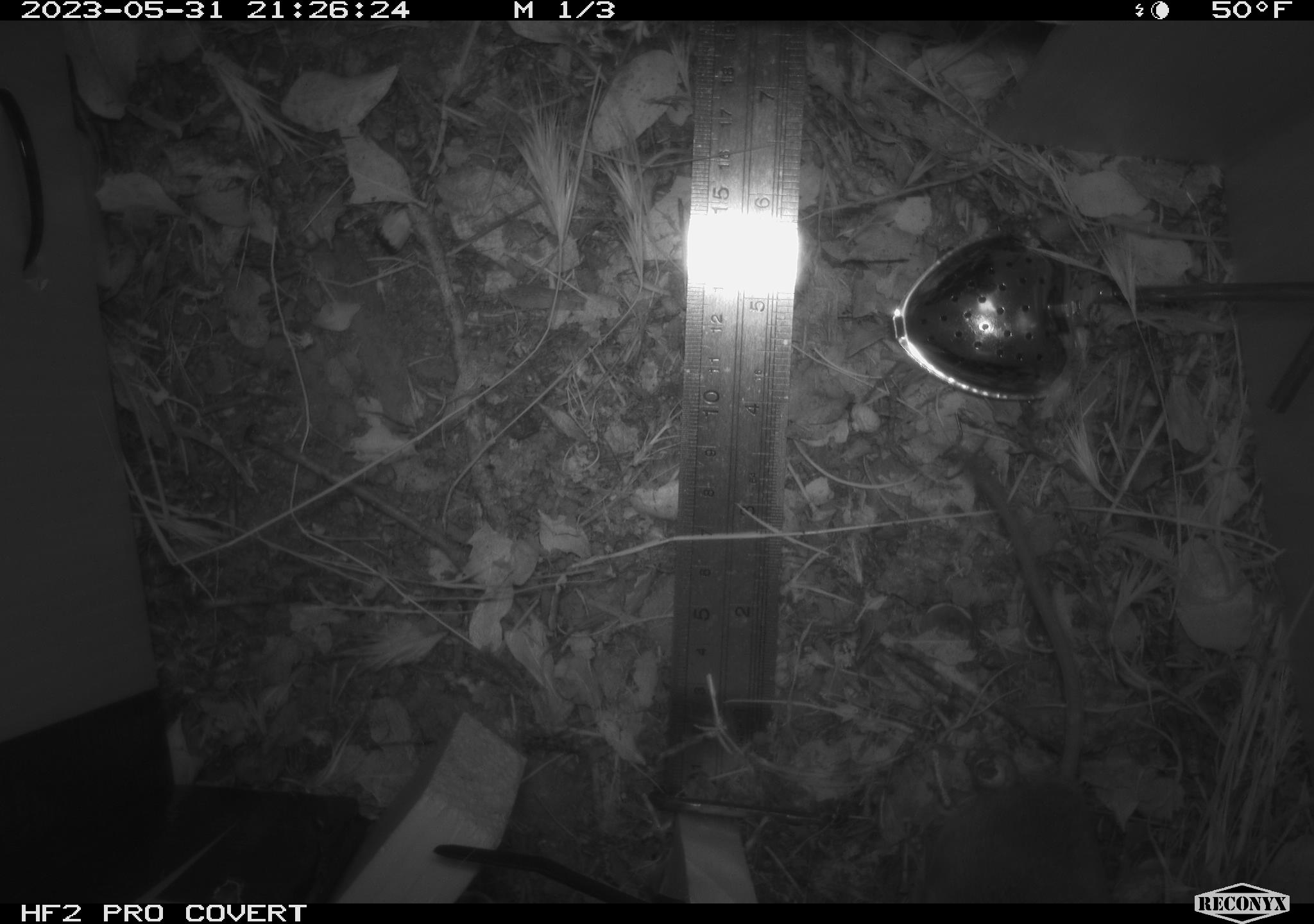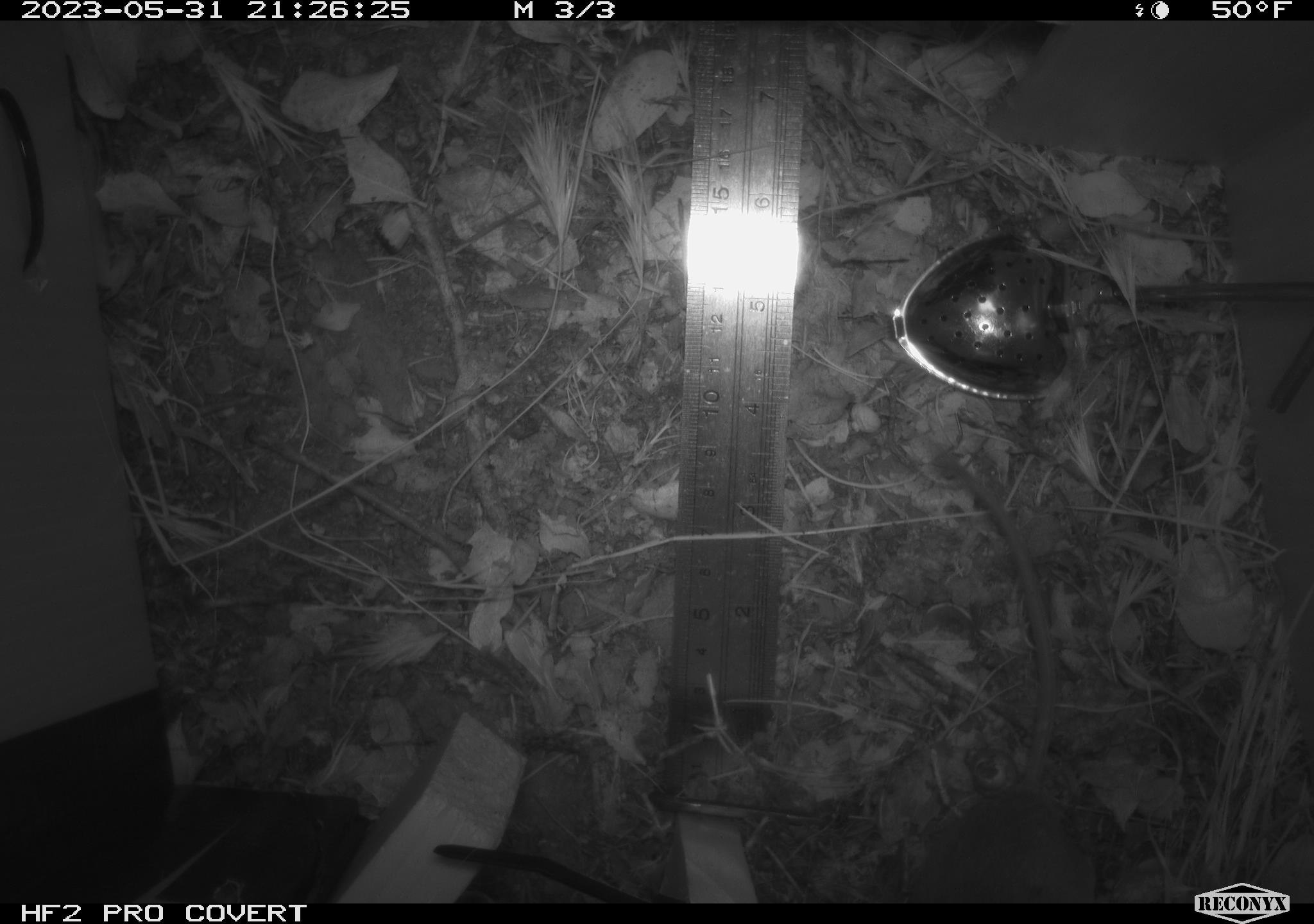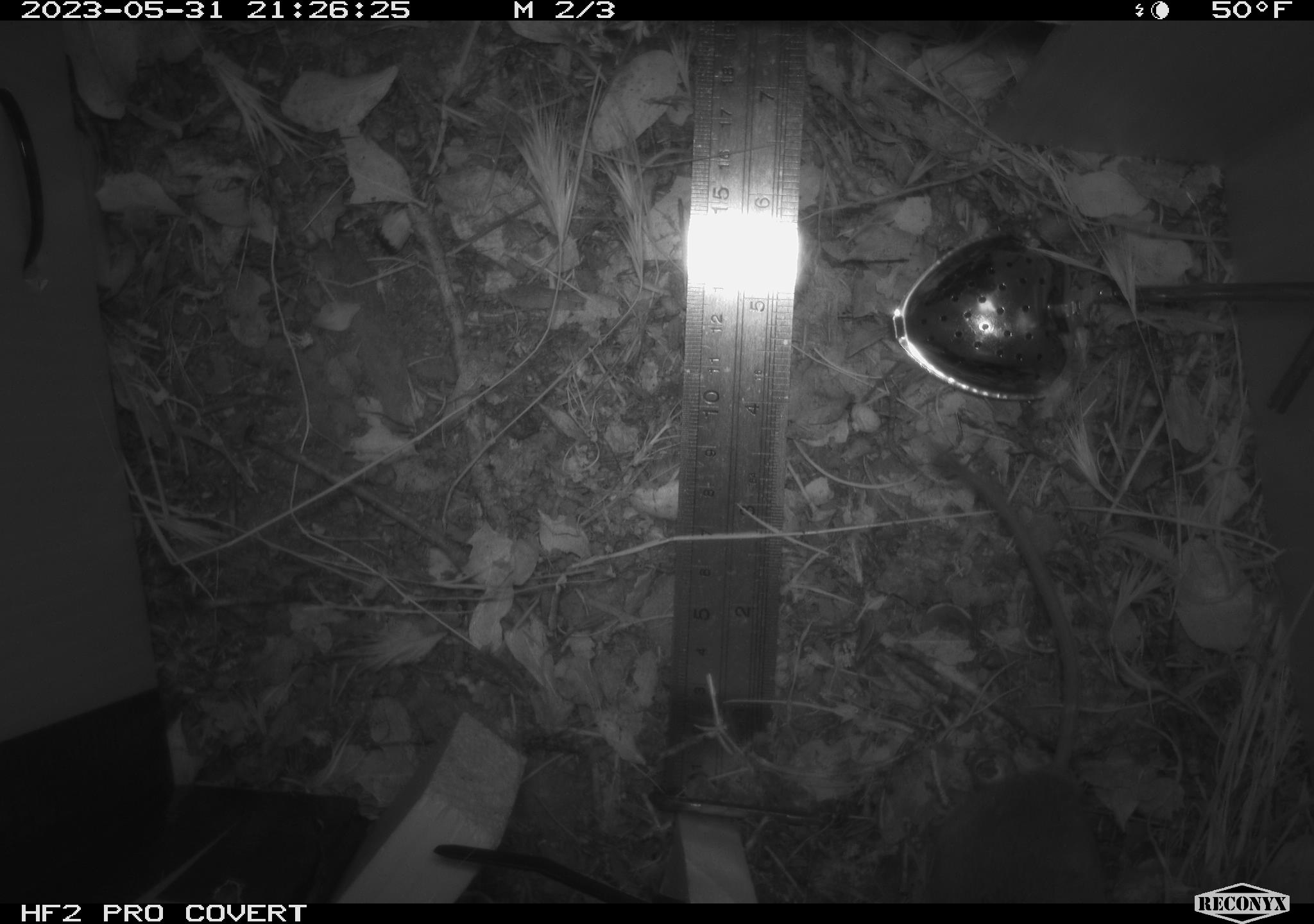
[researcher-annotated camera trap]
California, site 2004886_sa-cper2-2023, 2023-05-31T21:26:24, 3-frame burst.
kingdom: Animalia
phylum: Chordata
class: Mammalia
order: Rodentia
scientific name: Rodentia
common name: mouse species